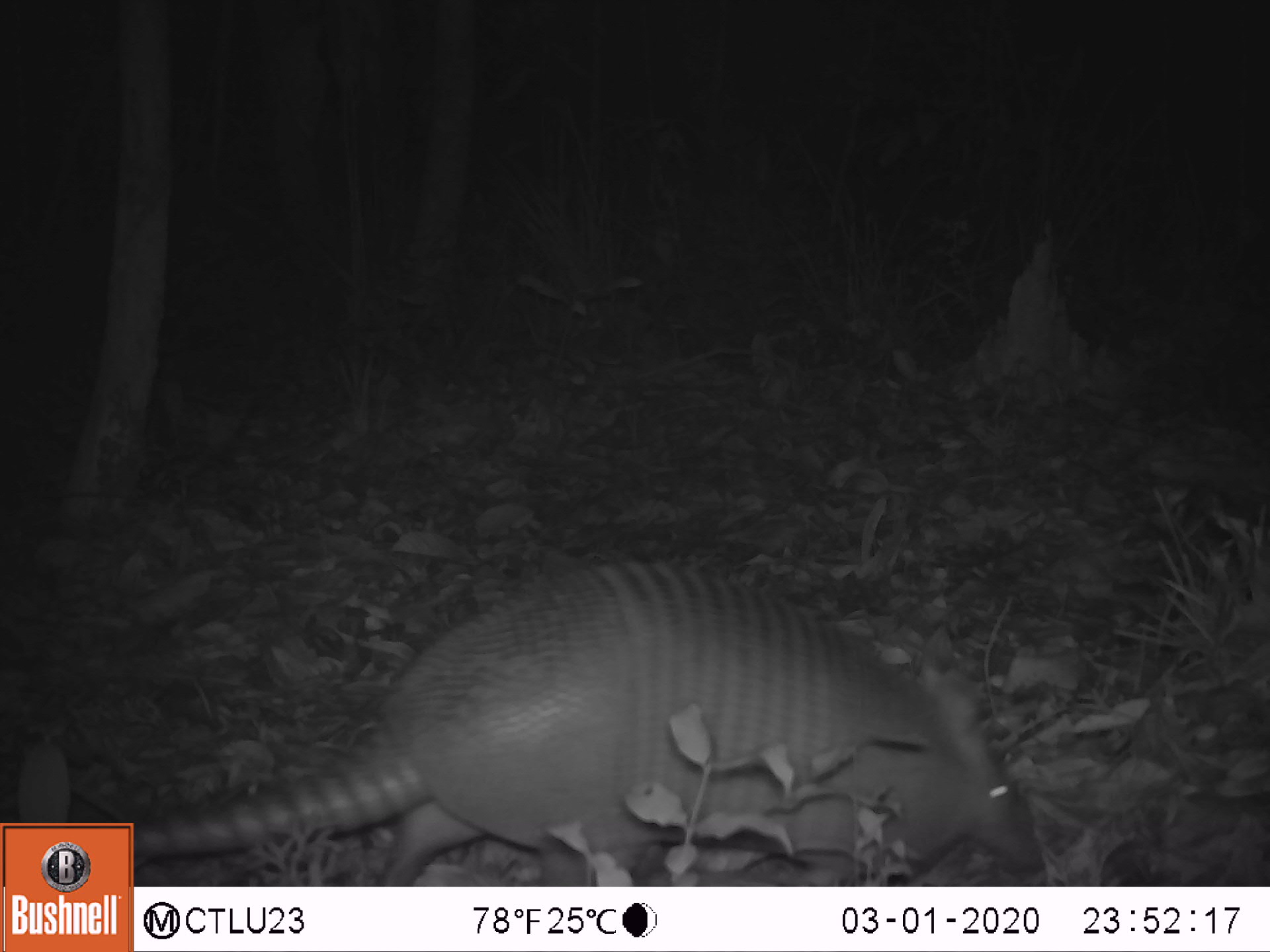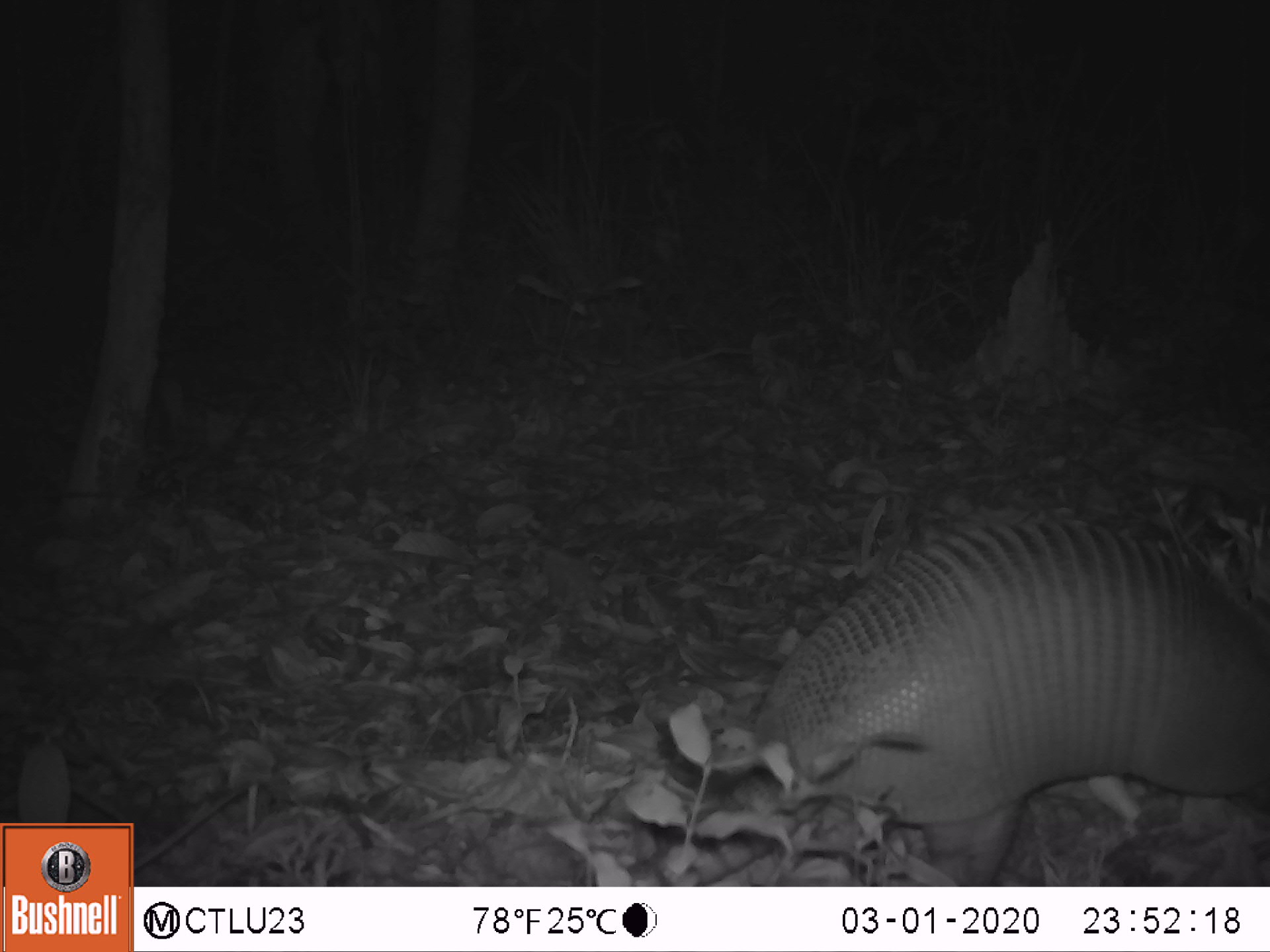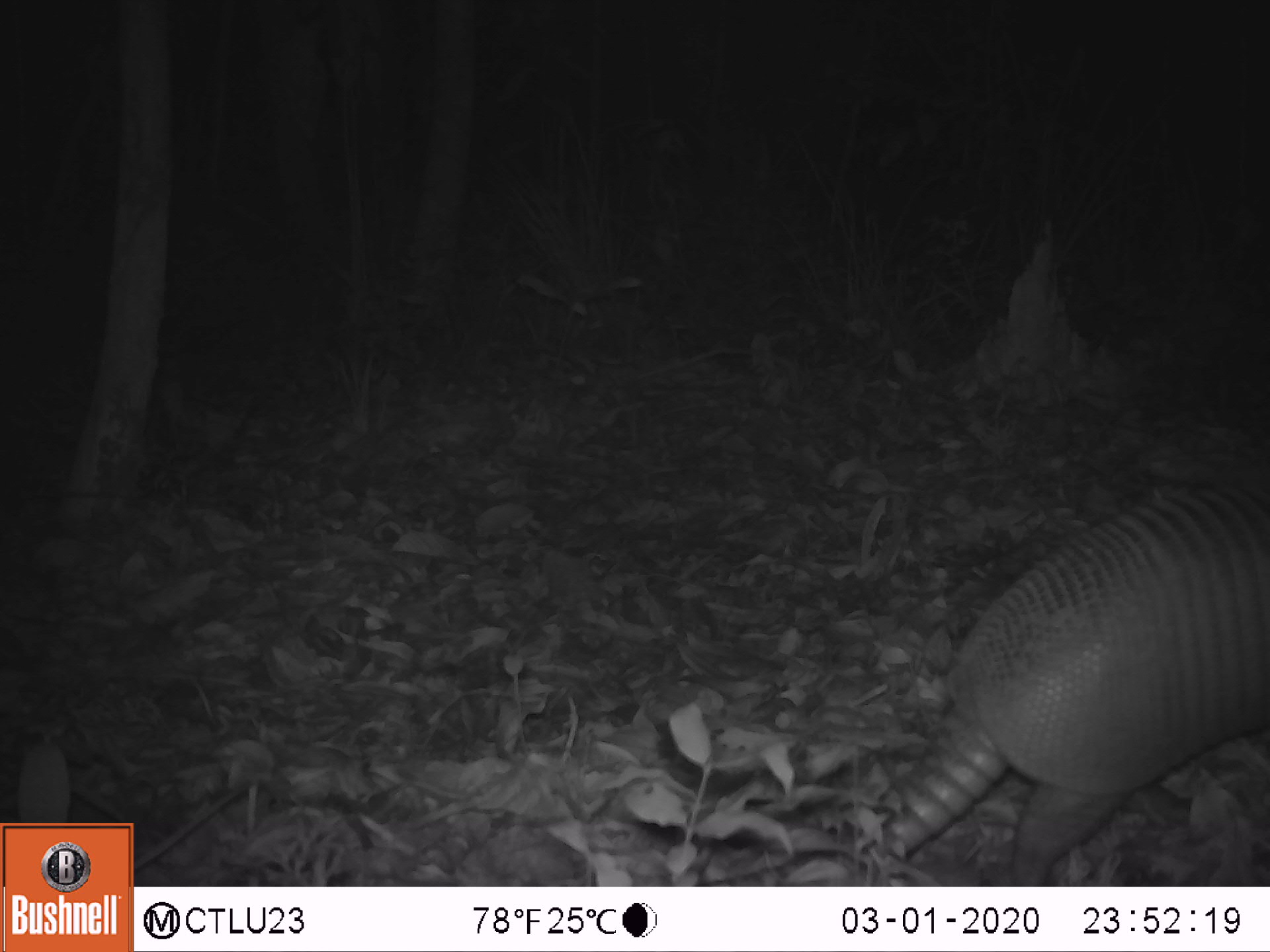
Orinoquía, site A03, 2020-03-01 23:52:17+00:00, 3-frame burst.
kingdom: Animalia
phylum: Chordata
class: Mammalia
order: Cingulata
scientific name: Cingulata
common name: armadillo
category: unknown armadillo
Unknown armadillo (armadillo) (Cingulata).